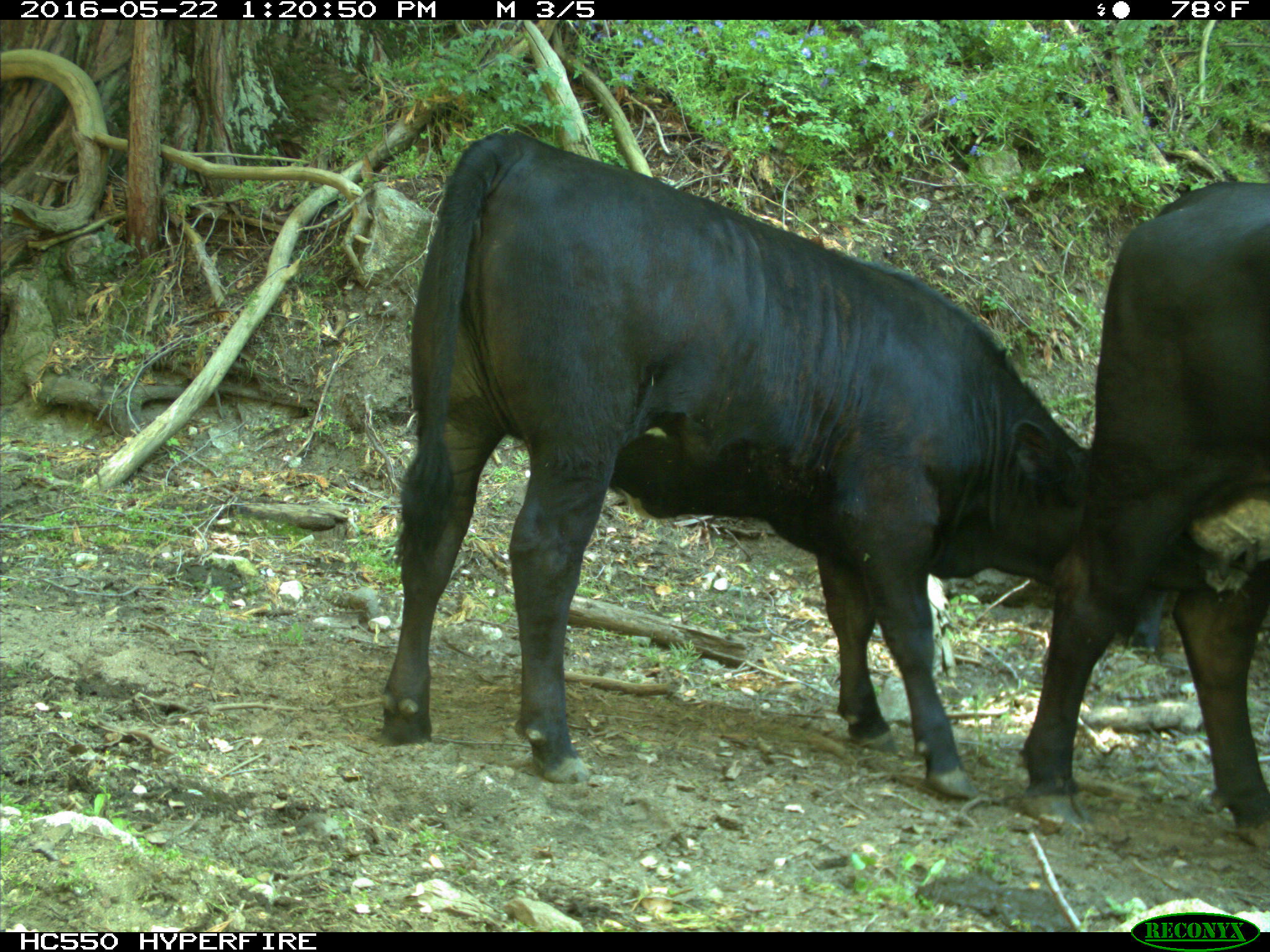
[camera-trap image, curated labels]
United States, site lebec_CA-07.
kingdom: Animalia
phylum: Chordata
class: Mammalia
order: Artiodactyla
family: Bovidae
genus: Bos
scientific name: Bos taurus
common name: domestic cow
Bos taurus (domestic cow).